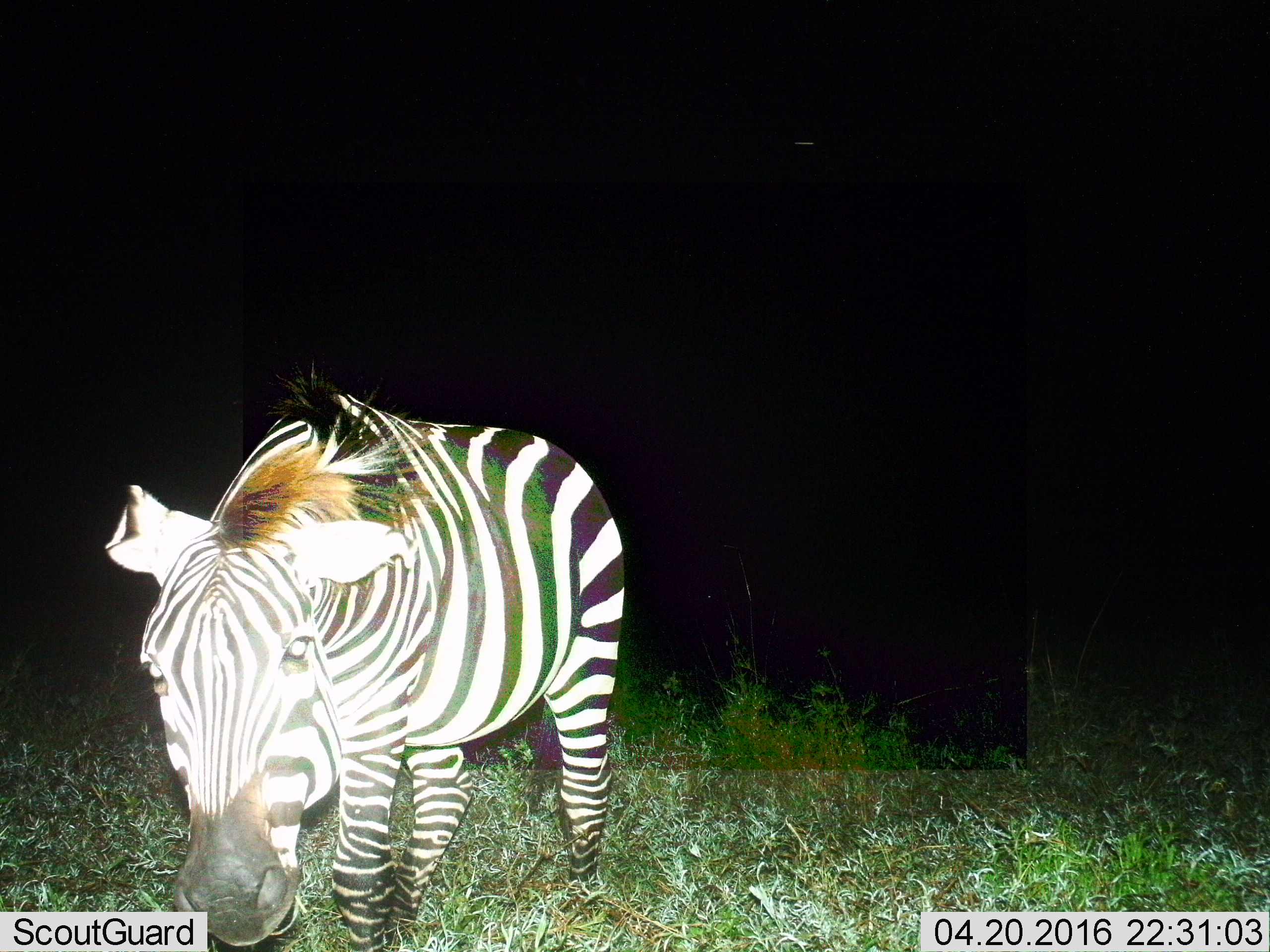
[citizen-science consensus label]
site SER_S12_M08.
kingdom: Animalia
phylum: Chordata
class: Mammalia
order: Perissodactyla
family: Equidae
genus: Equus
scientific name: Equus quagga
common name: plains zebra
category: zebraplains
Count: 1.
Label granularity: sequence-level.